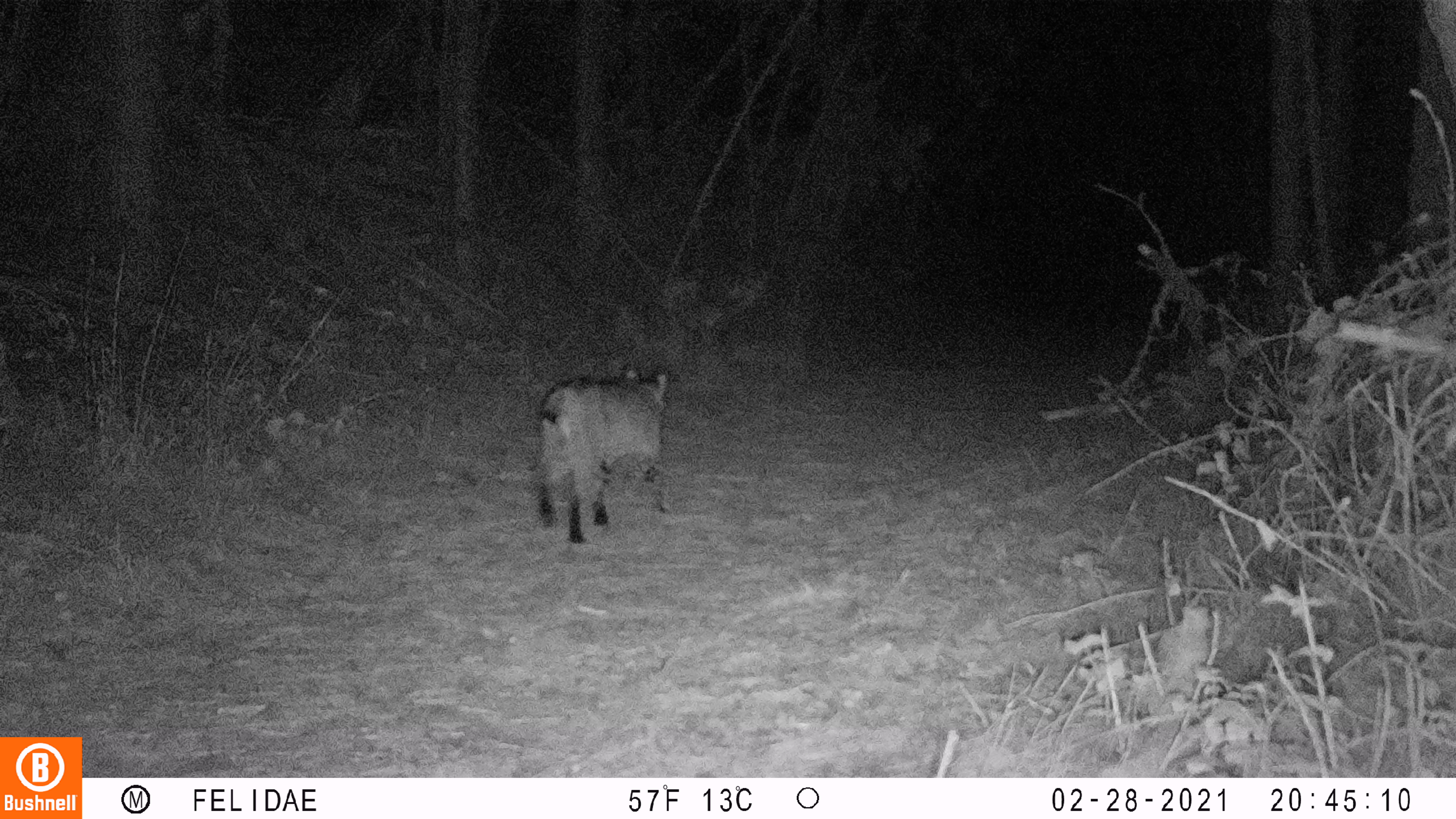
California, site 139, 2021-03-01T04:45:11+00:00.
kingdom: Animalia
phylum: Chordata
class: Mammalia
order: Carnivora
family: Felidae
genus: Lynx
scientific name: Lynx rufus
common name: bobcat